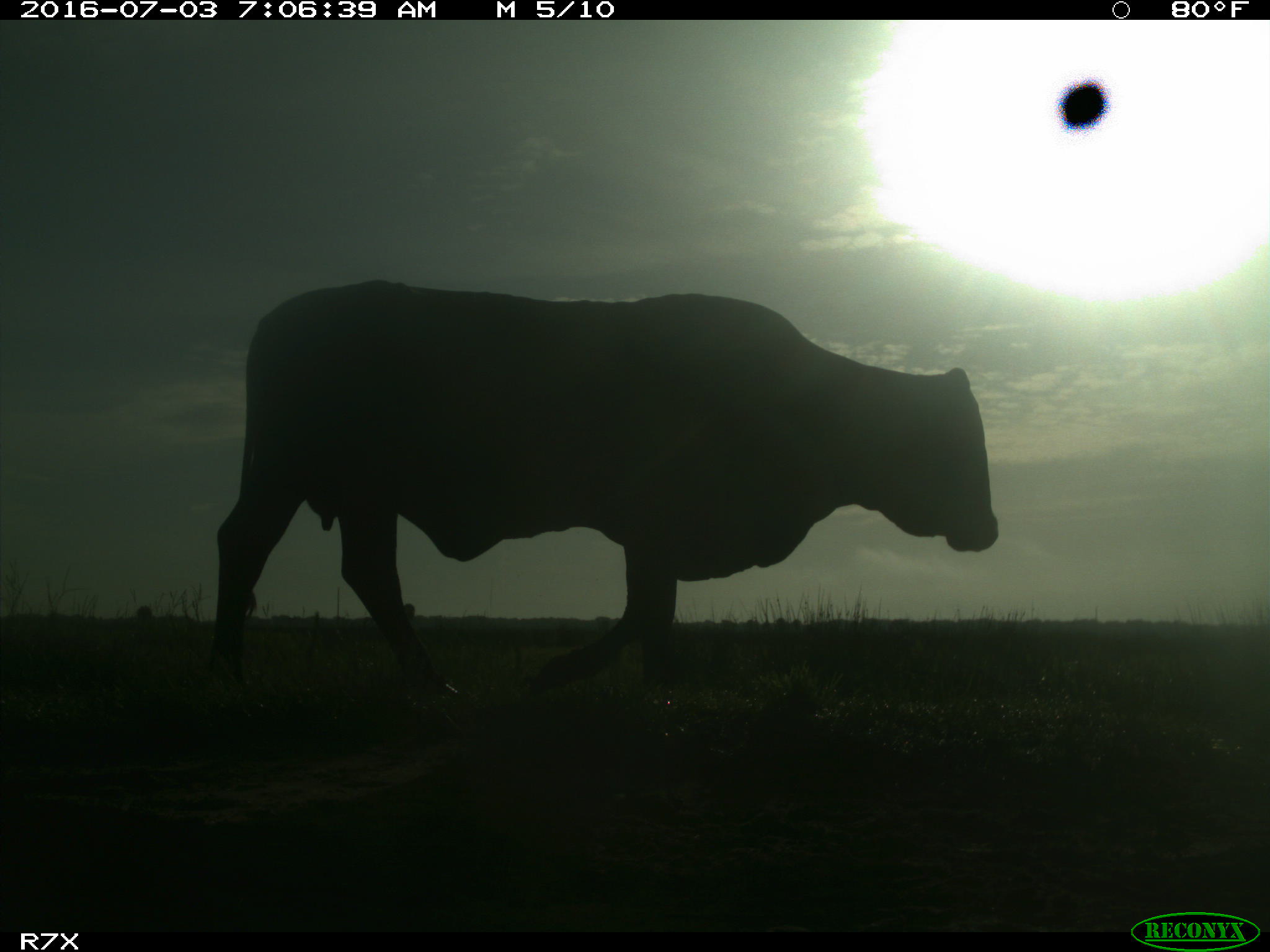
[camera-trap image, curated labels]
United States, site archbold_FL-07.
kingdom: Animalia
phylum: Chordata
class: Mammalia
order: Artiodactyla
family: Bovidae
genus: Bos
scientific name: Bos taurus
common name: domestic cow